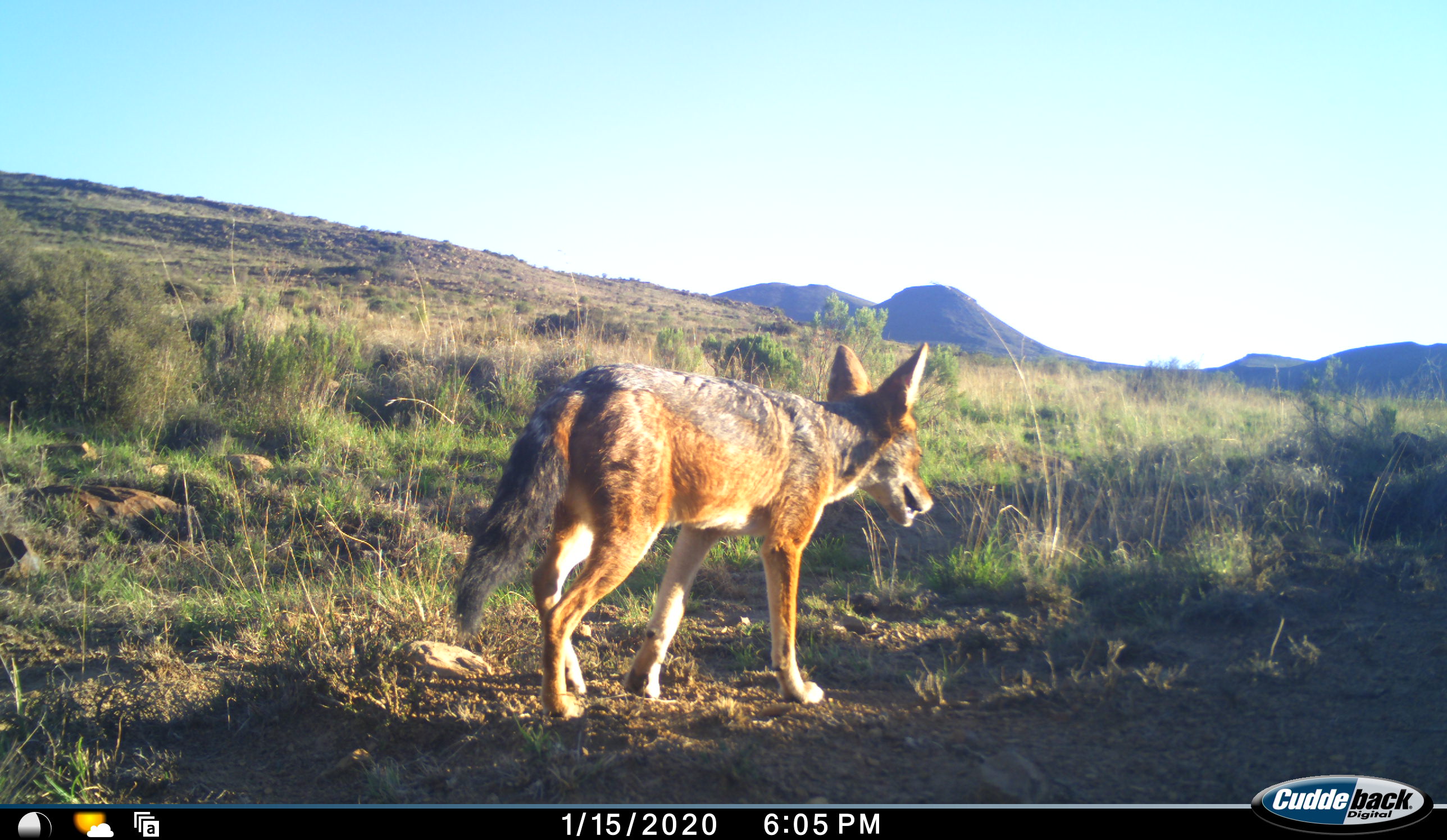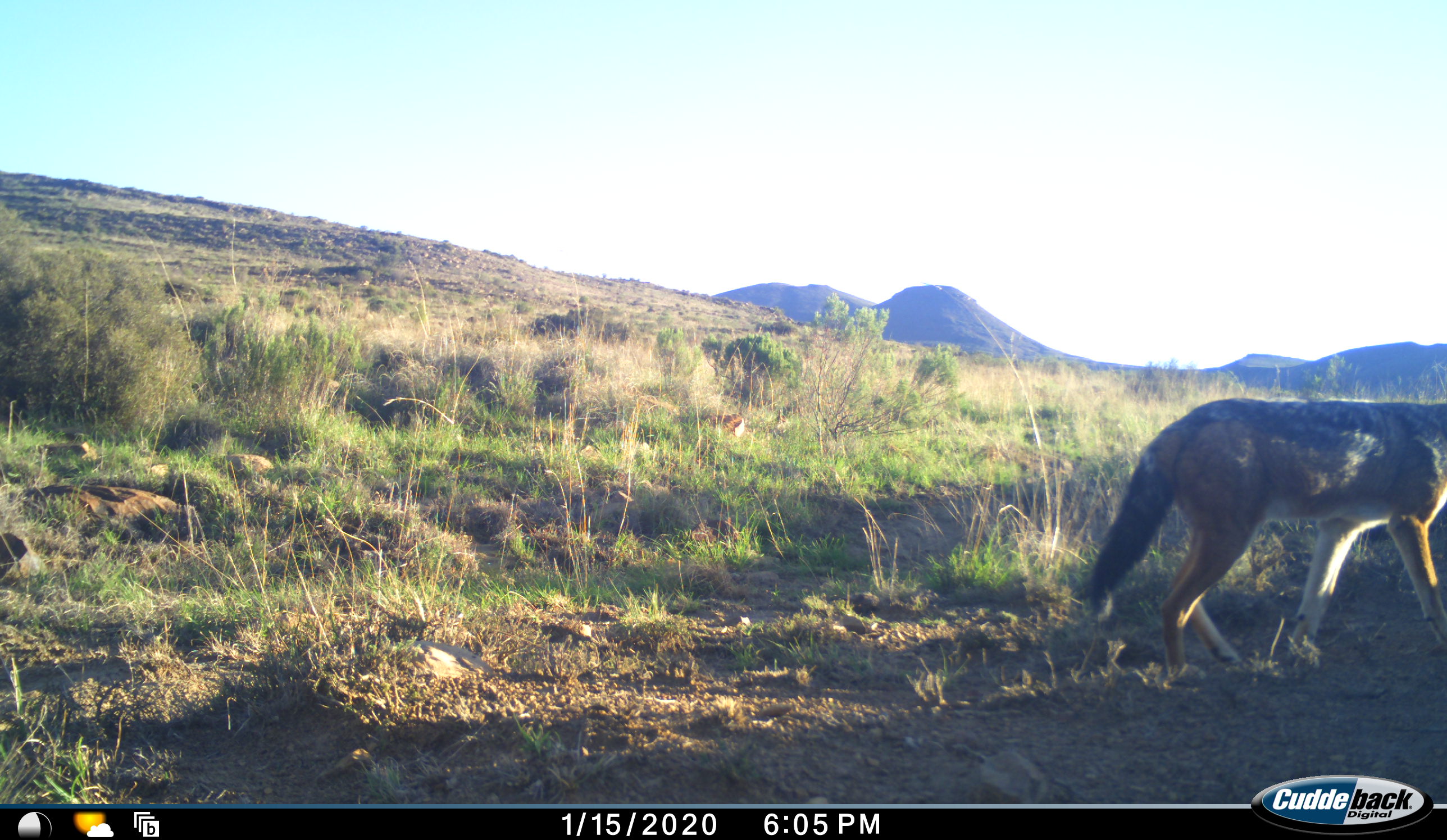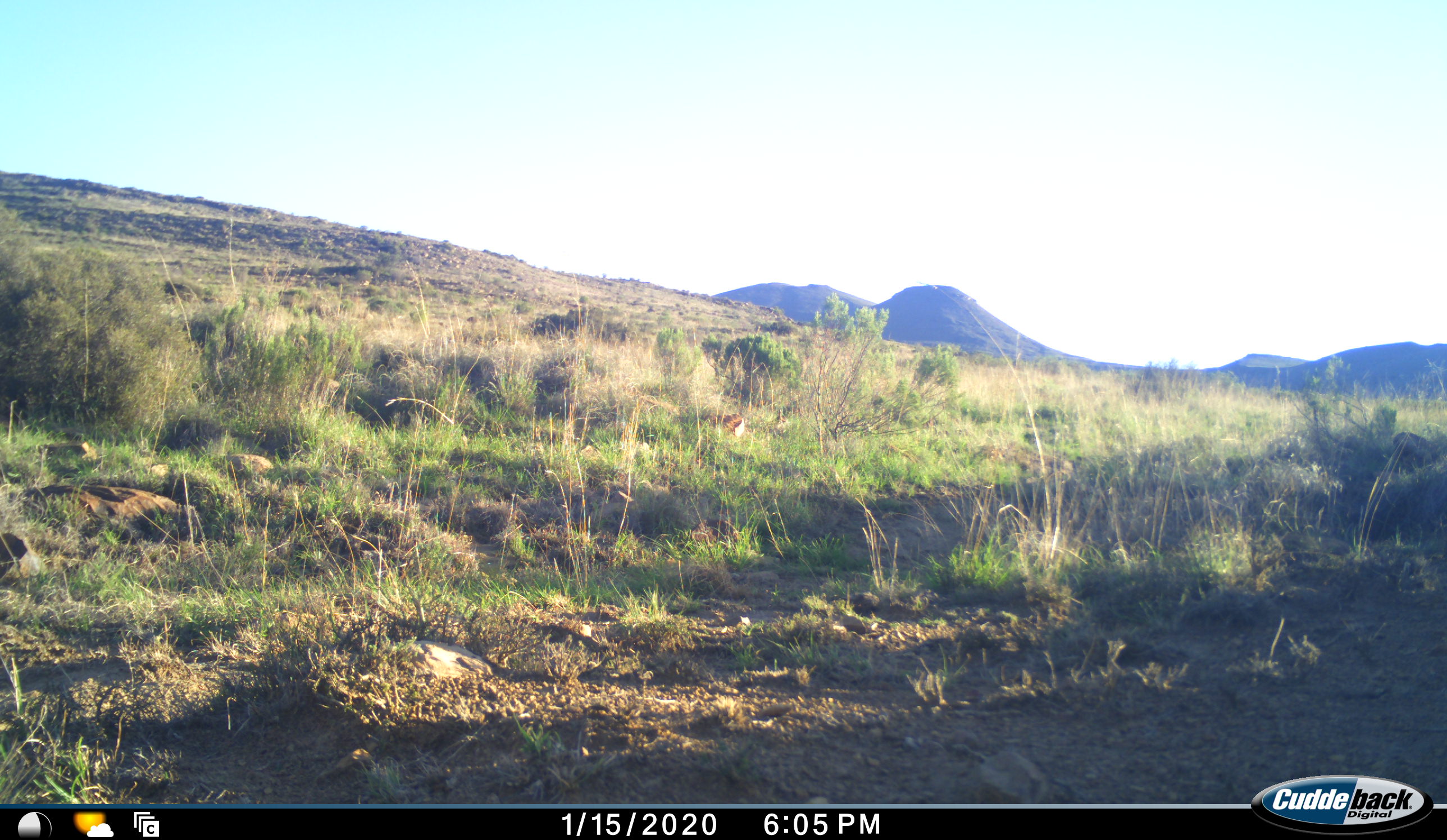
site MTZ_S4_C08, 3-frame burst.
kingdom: Animalia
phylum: Chordata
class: Mammalia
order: Carnivora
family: Canidae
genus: Lupulella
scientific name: Lupulella mesomelas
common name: black-backed jackal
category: jackalblackbacked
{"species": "jackalblackbacked (black-backed jackal) (Lupulella mesomelas)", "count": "1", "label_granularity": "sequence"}